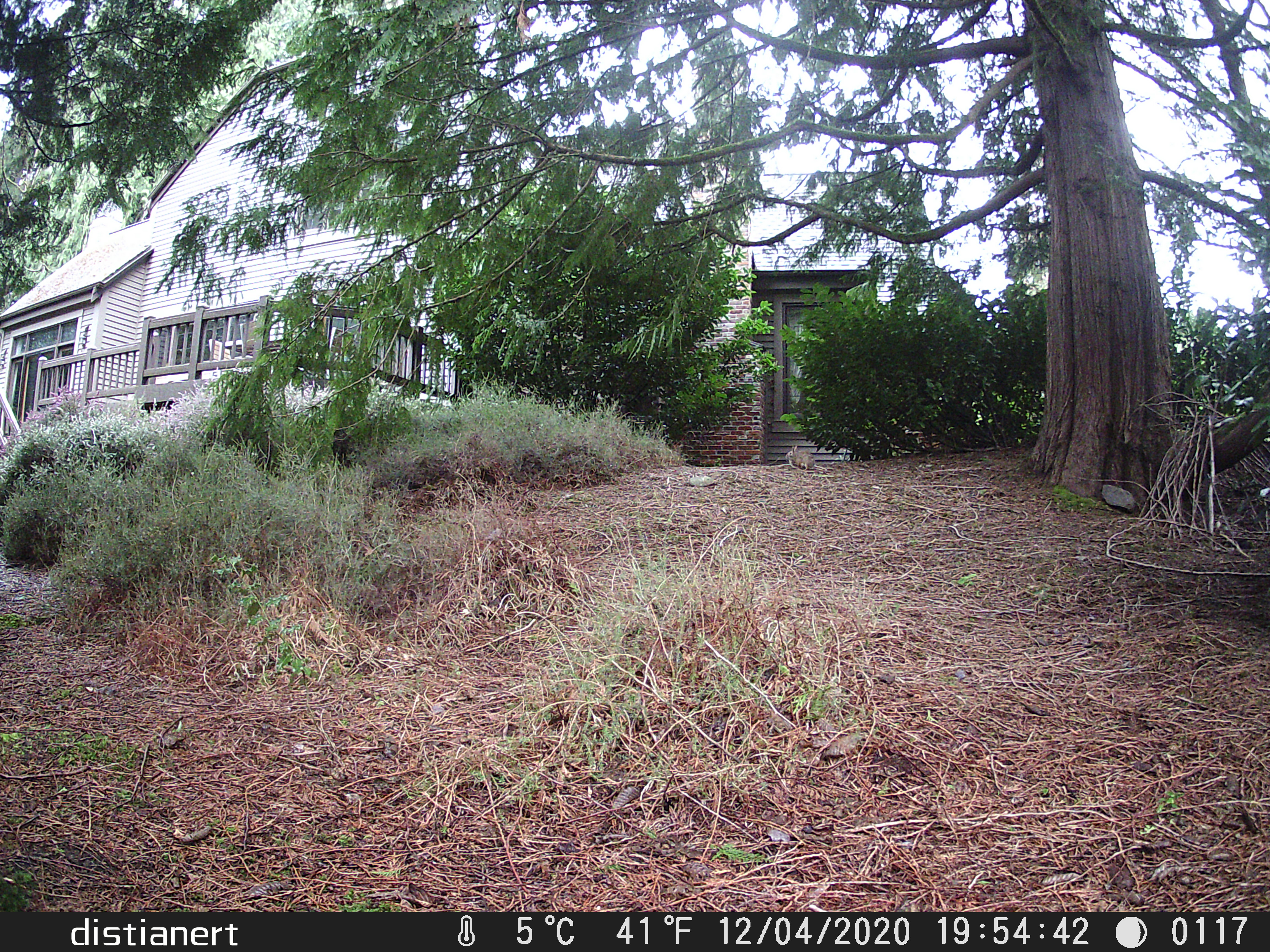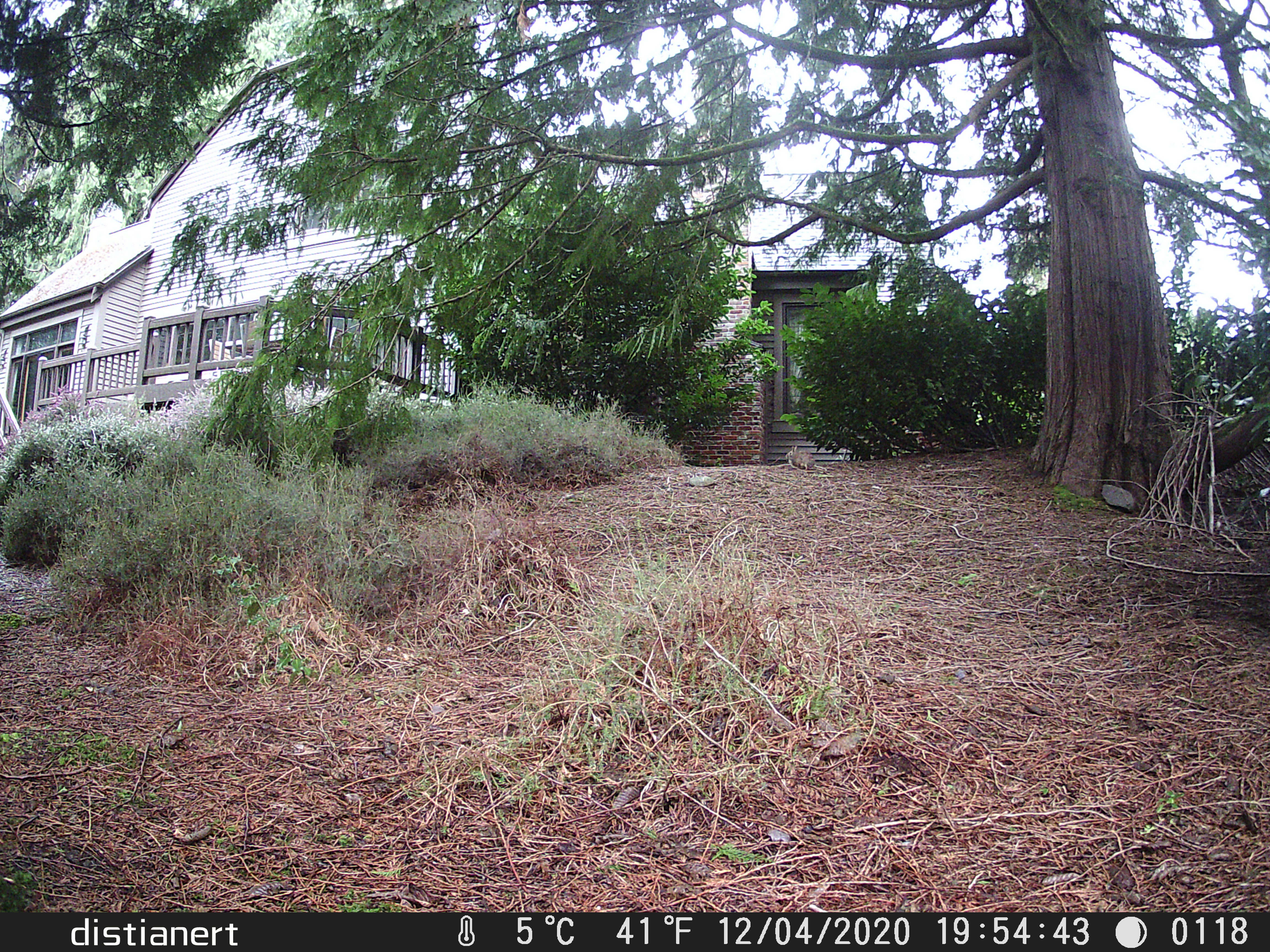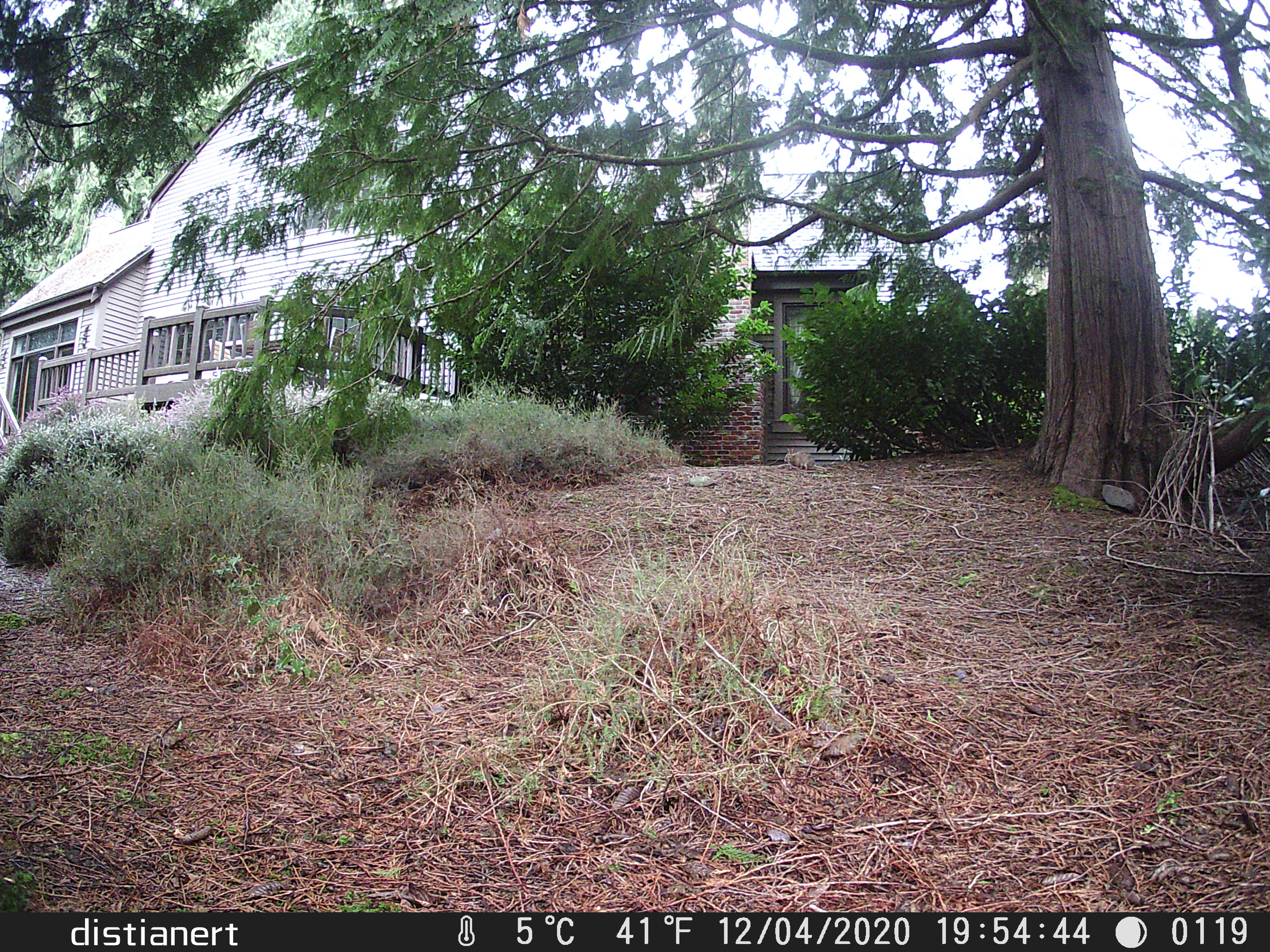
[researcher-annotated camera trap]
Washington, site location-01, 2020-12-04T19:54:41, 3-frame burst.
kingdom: Animalia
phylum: Chordata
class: Mammalia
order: Lagomorpha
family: Leporidae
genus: Sylvilagus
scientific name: Sylvilagus floridanus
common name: eastern cottontail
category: rabbit